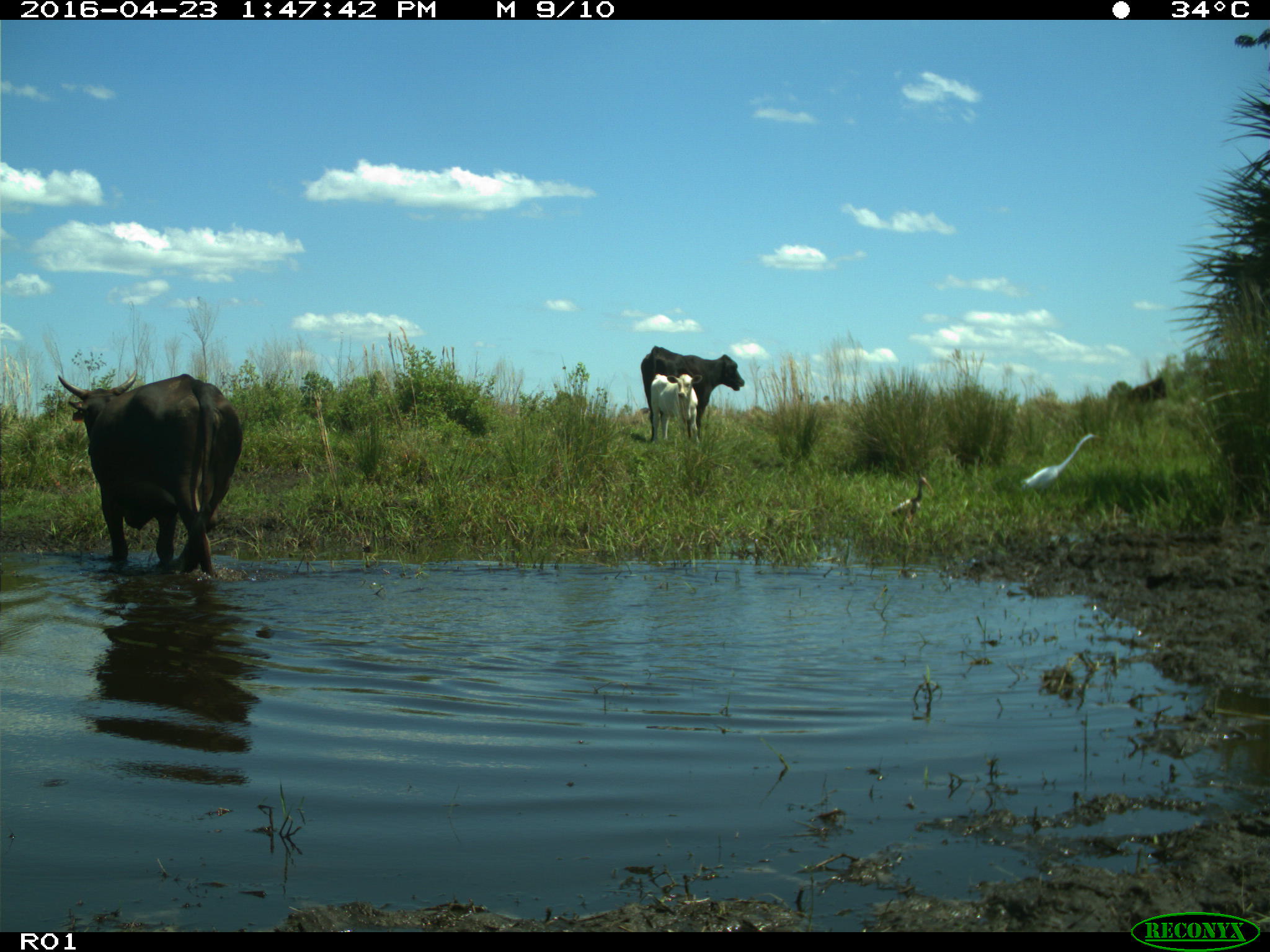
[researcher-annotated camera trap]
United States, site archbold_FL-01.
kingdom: Animalia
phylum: Chordata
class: Mammalia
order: Artiodactyla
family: Bovidae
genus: Bos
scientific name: Bos taurus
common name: domestic cow